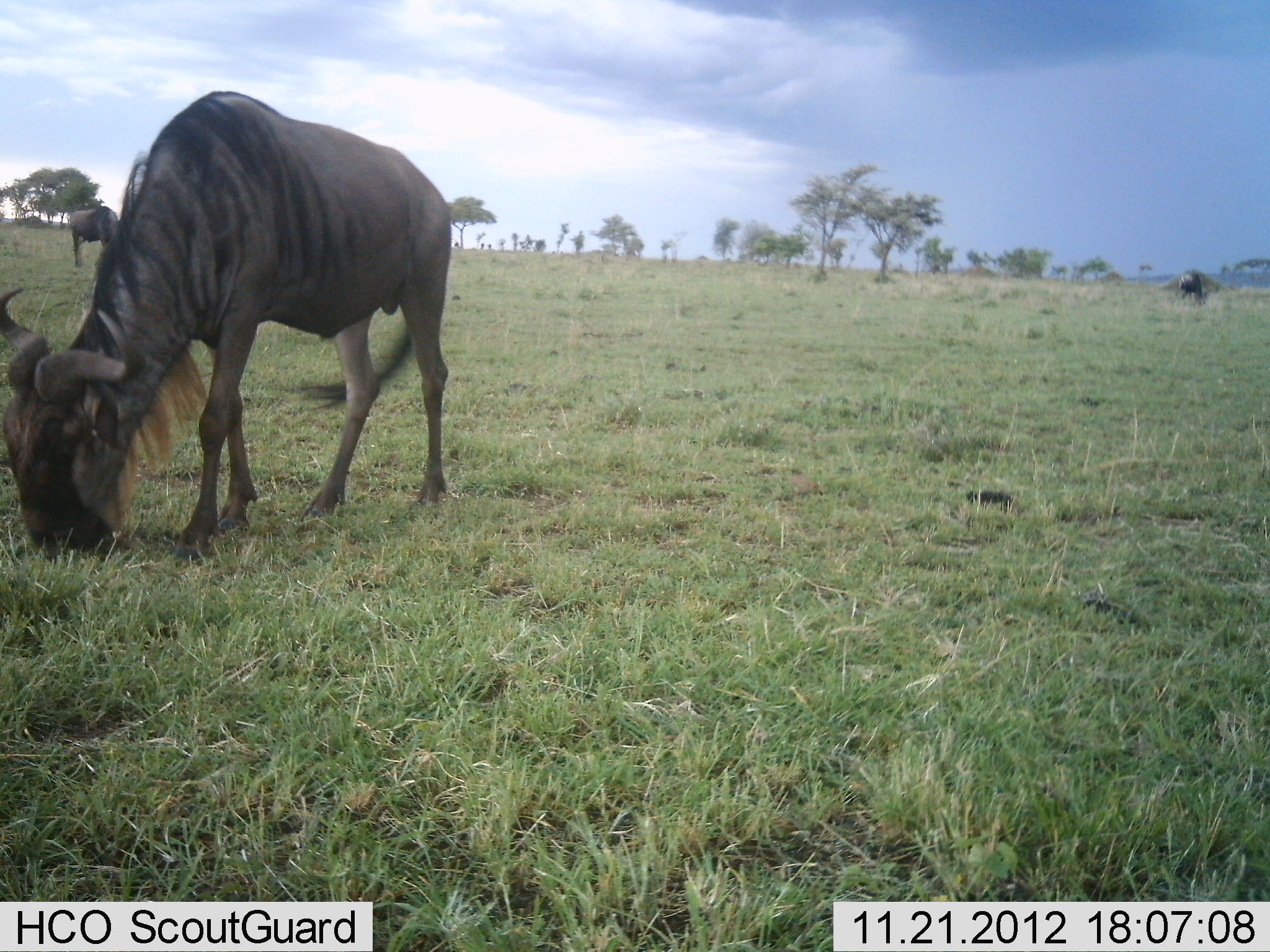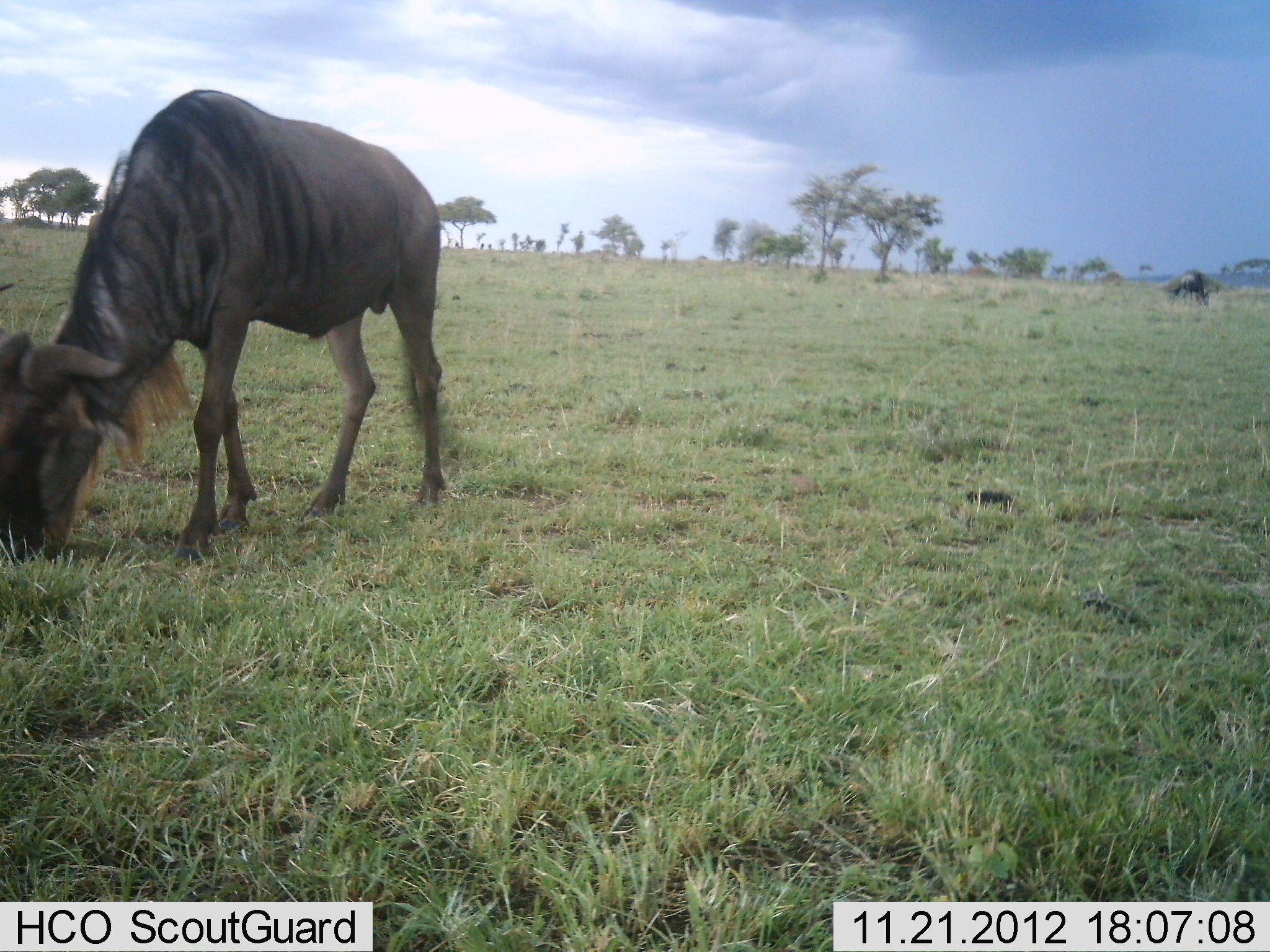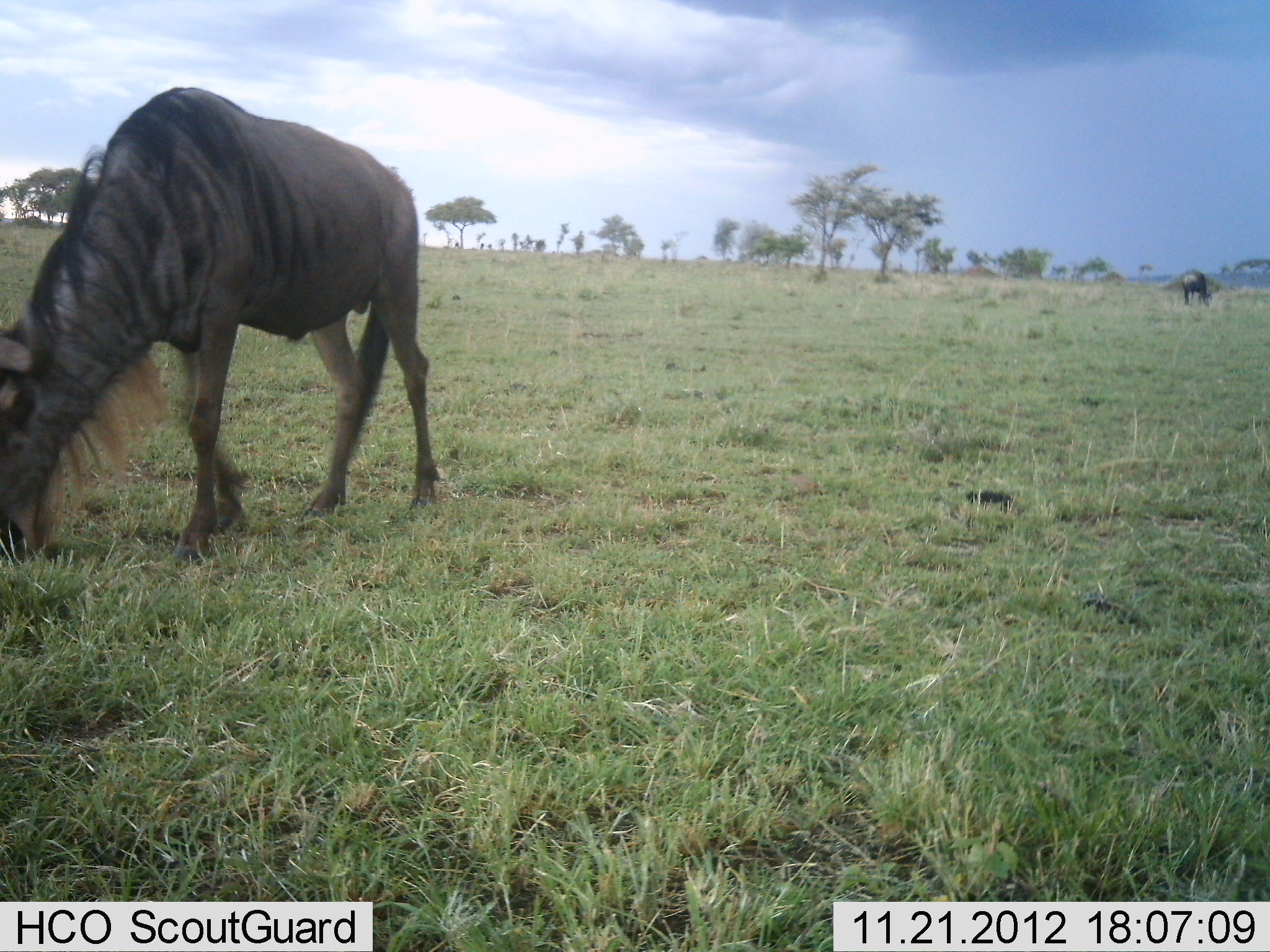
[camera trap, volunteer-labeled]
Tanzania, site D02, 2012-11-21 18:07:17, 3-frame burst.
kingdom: Animalia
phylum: Chordata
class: Mammalia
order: Artiodactyla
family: Bovidae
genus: Connochaetes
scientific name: Connochaetes taurinus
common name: blue wildebeest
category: wildebeest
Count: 2.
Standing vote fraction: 18%.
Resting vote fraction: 0%.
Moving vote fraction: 5%.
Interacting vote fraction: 0%.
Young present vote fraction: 0%.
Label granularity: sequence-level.